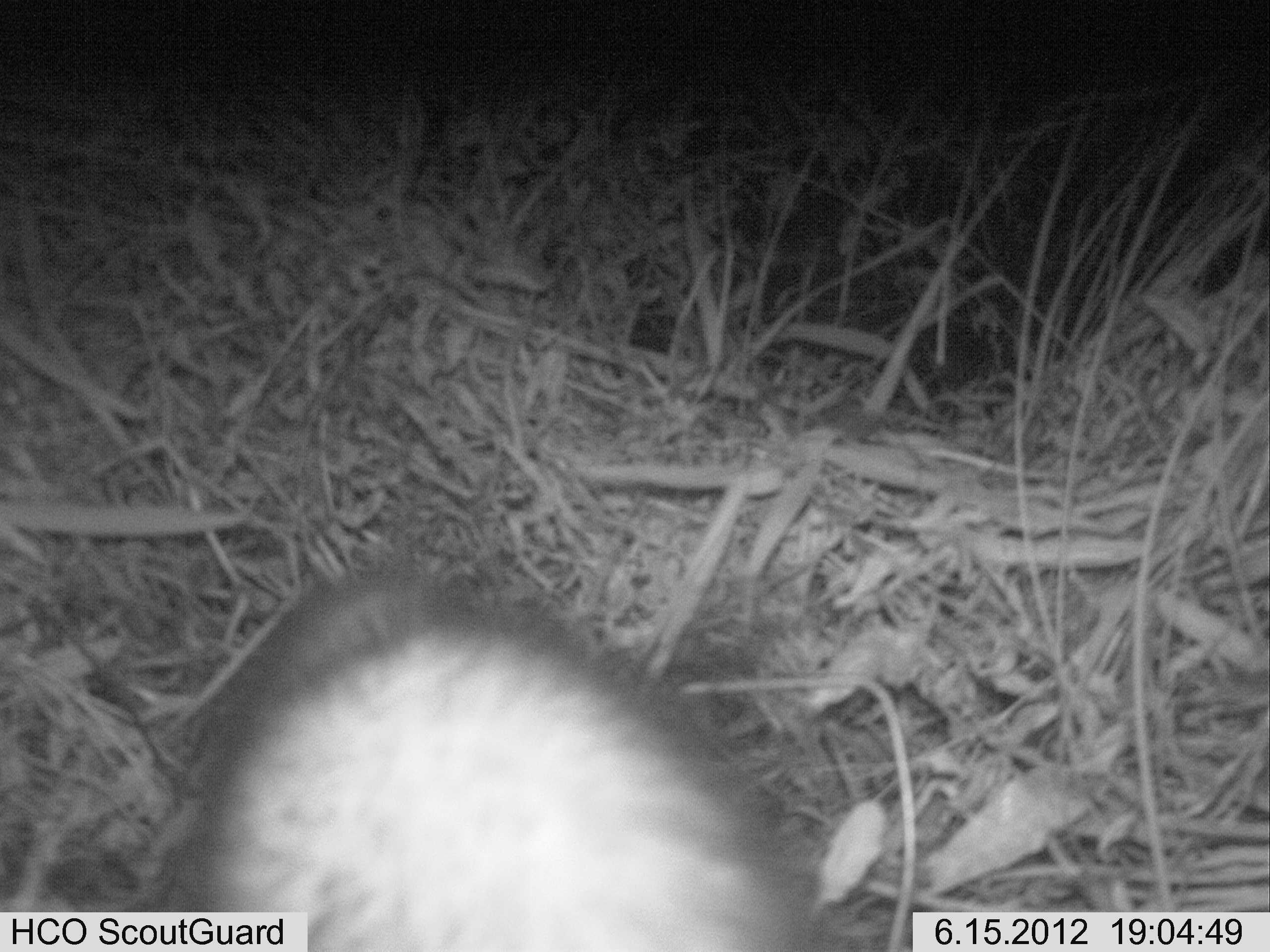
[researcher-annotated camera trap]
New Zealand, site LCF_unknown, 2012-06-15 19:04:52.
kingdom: Animalia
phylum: Chordata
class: Mammalia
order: Carnivora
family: Mustelidae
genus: Mustela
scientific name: Mustela furo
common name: ferret